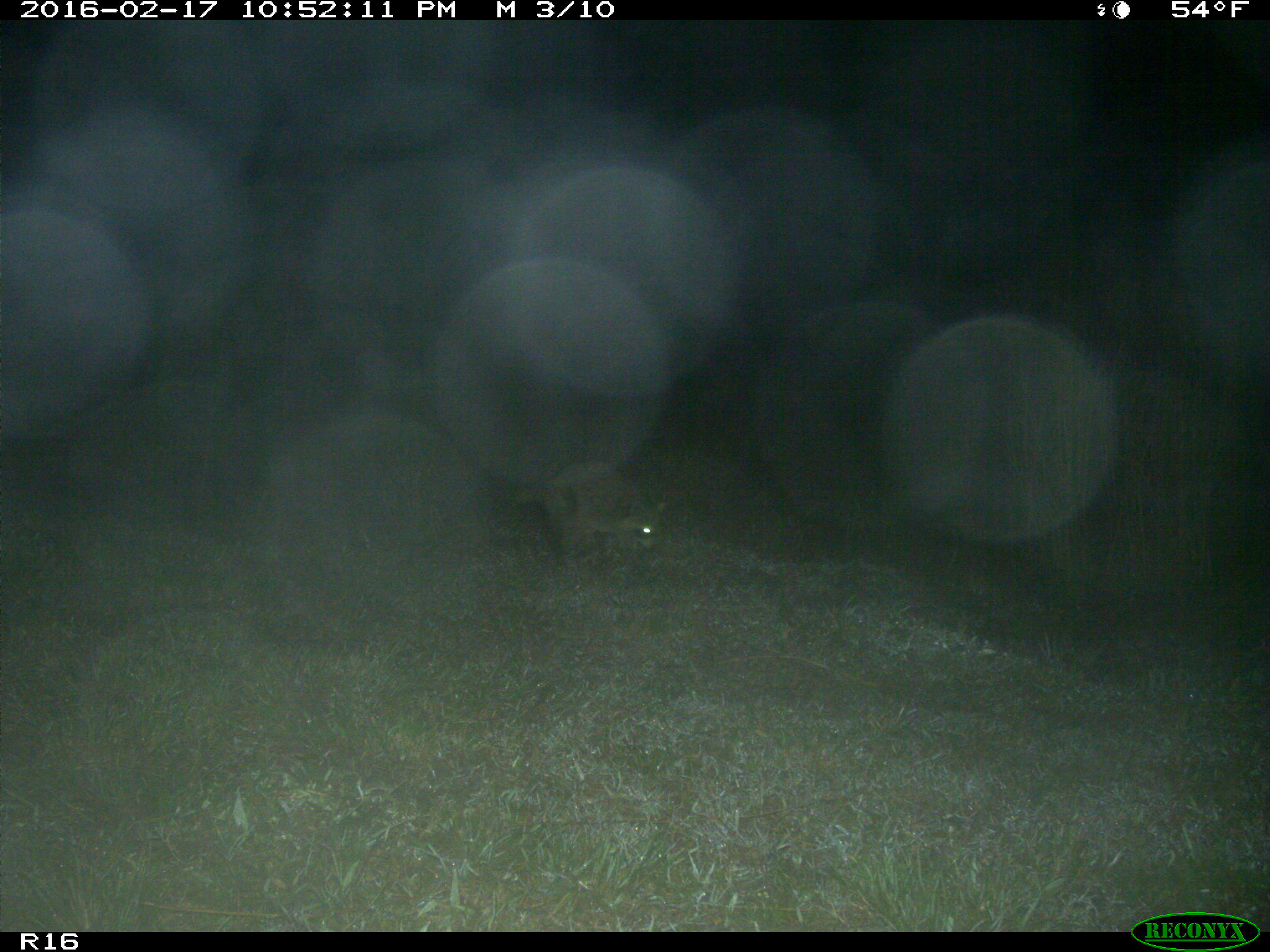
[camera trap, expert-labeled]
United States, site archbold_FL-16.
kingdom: Animalia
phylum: Chordata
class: Mammalia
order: Carnivora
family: Procyonidae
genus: Procyon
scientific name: Procyon lotor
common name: common raccoon